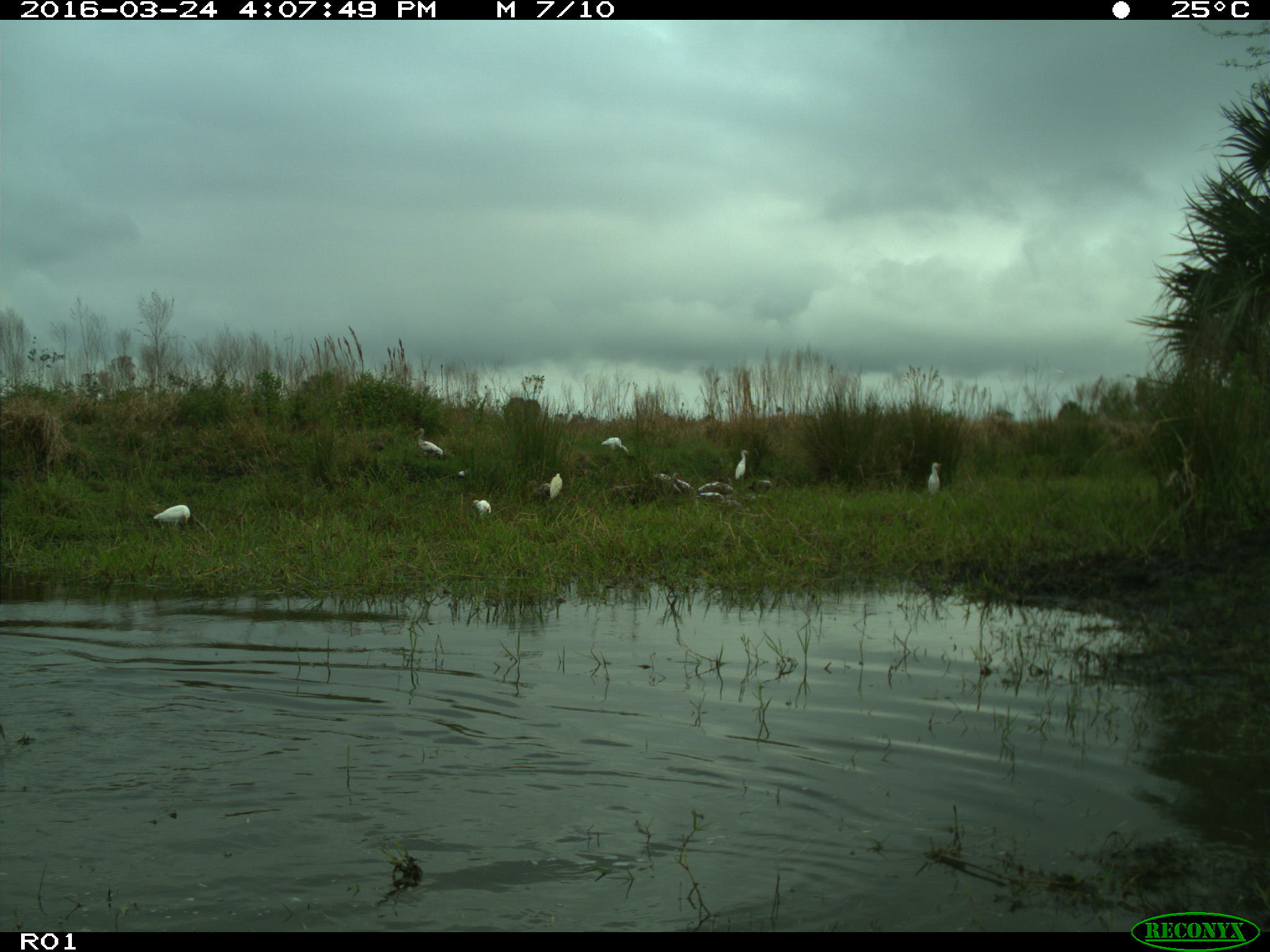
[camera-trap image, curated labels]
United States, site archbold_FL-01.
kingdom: Animalia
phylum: Chordata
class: Aves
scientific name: Aves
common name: birds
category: unidentified bird